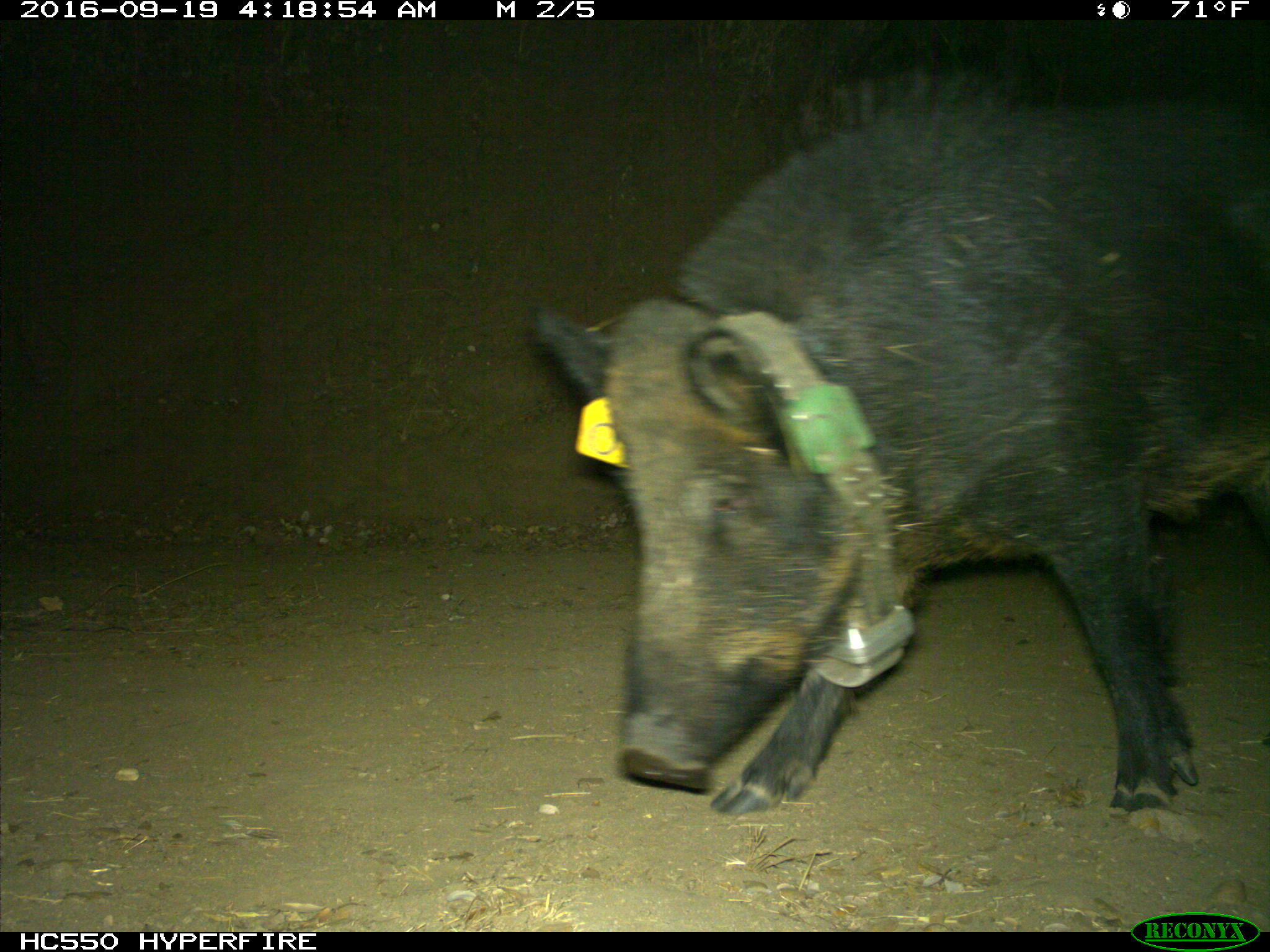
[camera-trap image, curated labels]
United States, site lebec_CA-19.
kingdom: Animalia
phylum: Chordata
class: Mammalia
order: Artiodactyla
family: Suidae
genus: Sus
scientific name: Sus scrofa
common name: wild boar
Sus scrofa (wild boar).